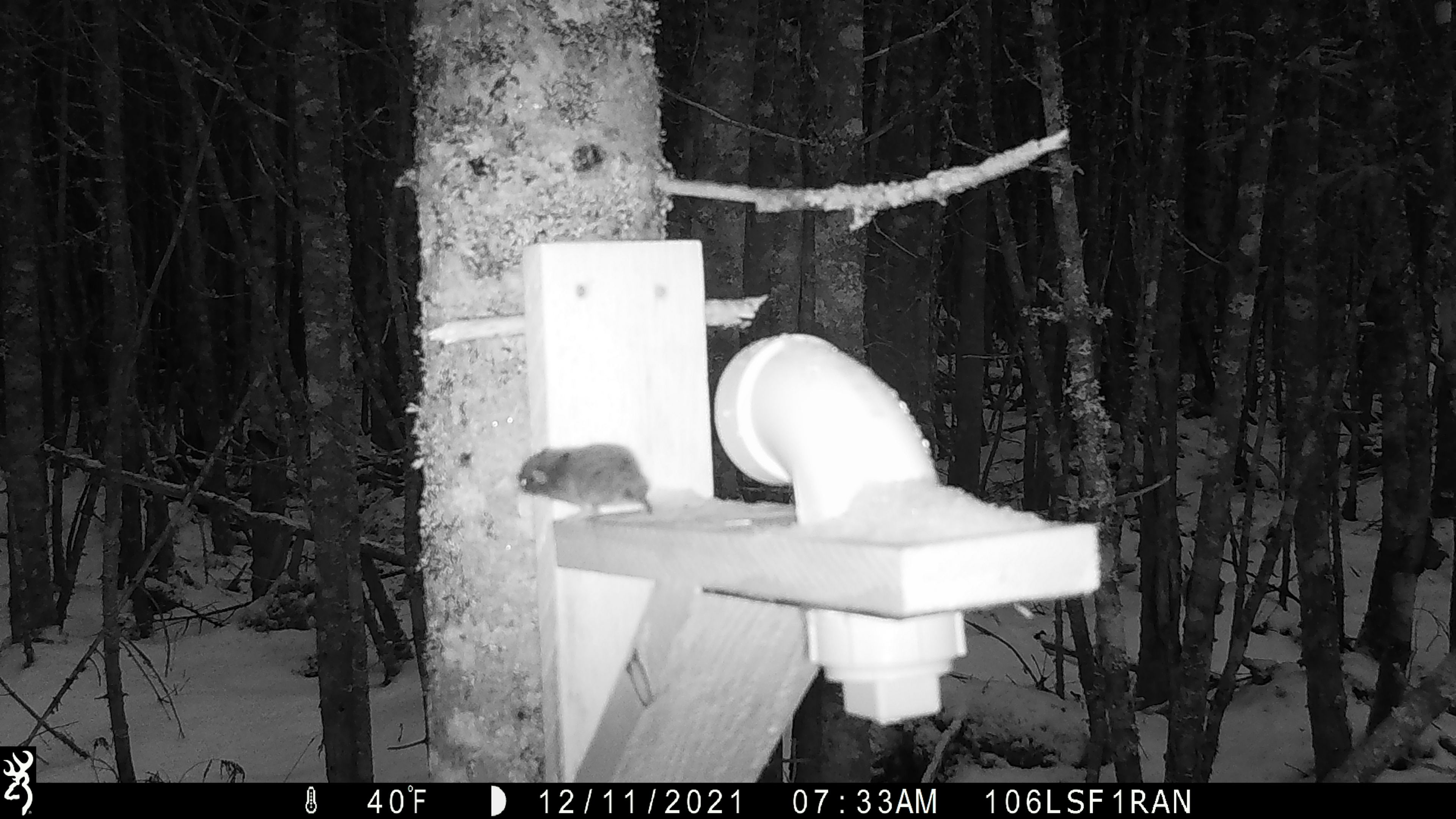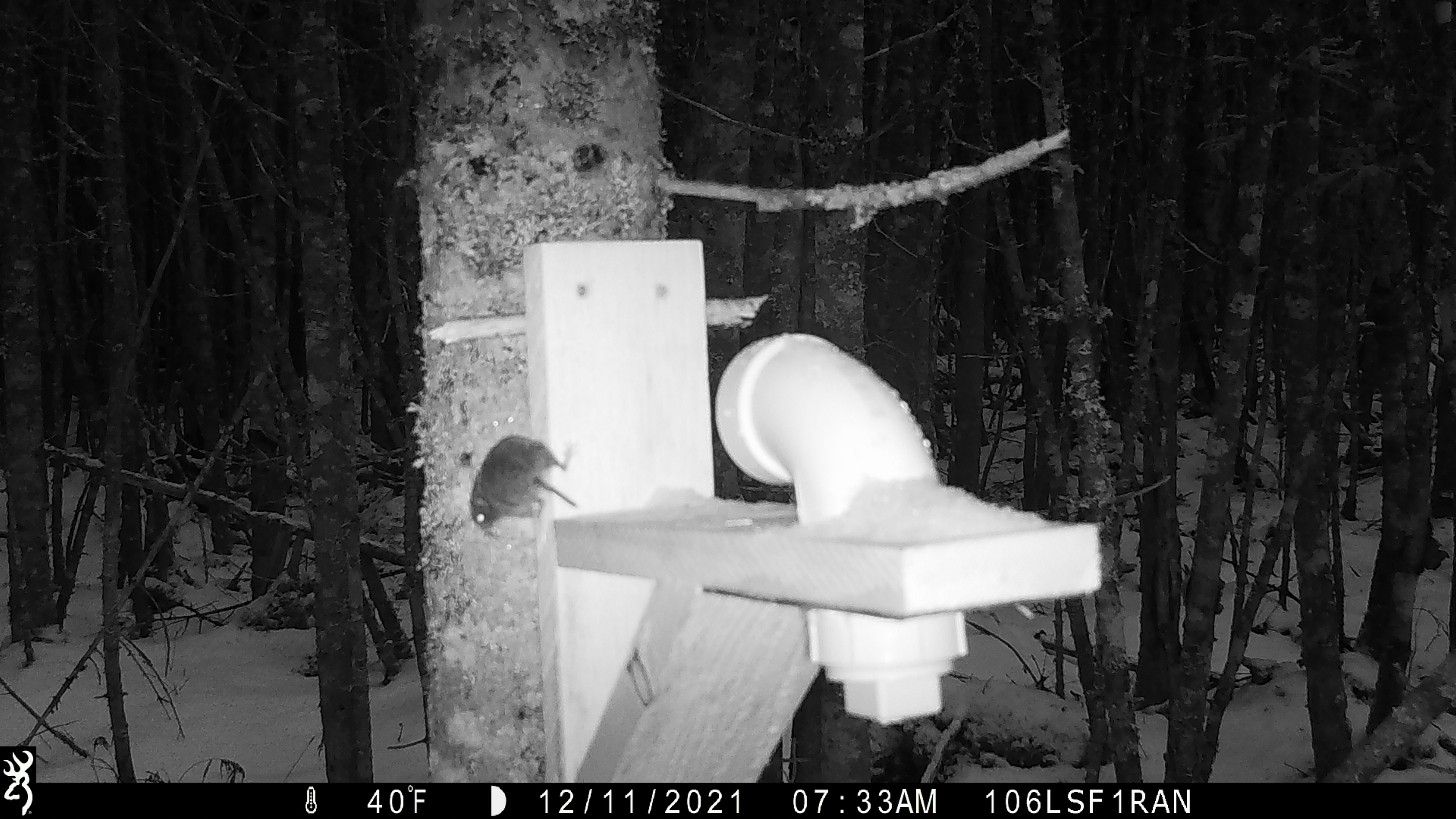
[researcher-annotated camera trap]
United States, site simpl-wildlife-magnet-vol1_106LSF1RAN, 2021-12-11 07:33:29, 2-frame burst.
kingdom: Animalia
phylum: Chordata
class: Mammalia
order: Rodentia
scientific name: Rodentia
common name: mouse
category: mouse sp.